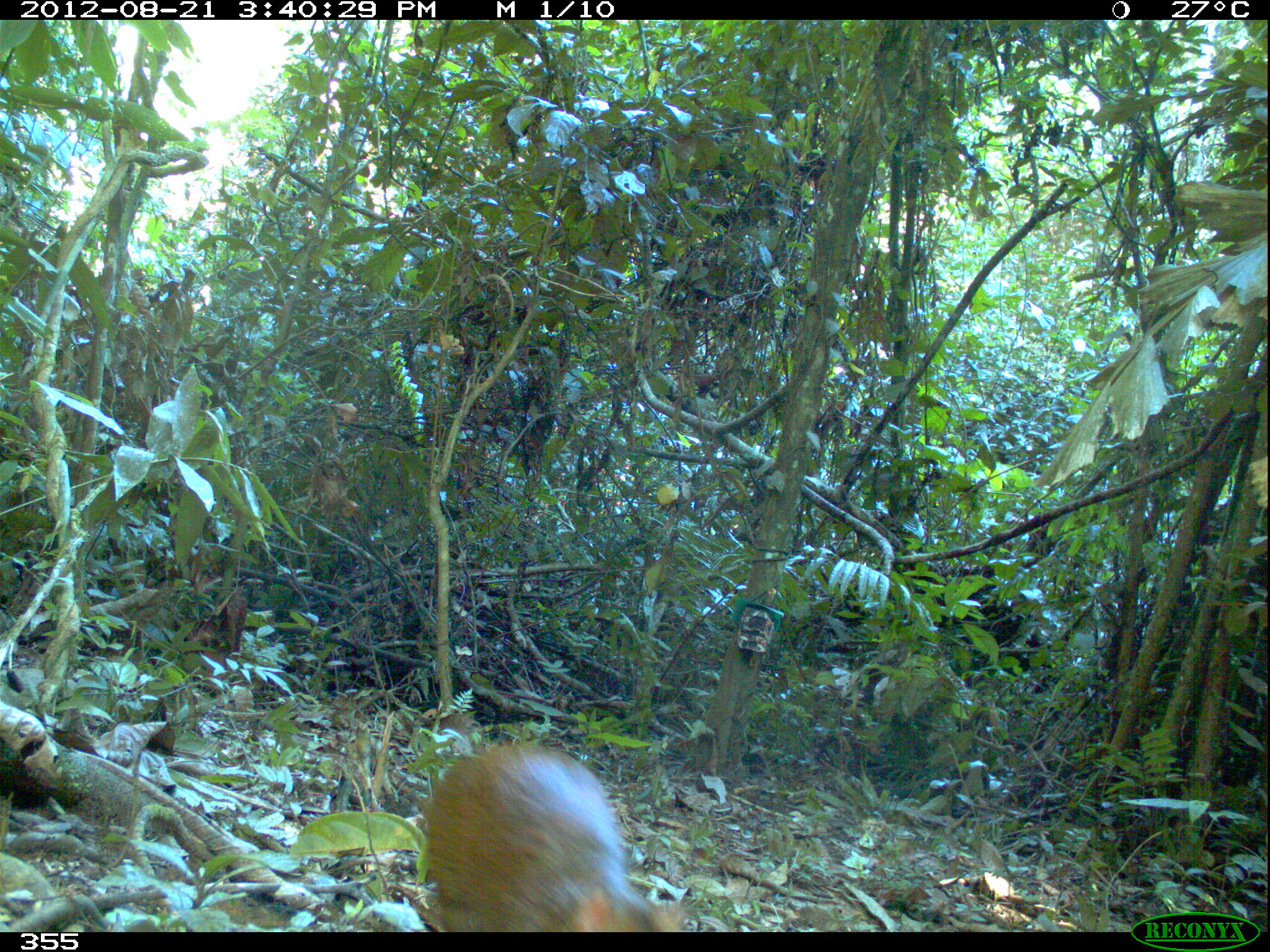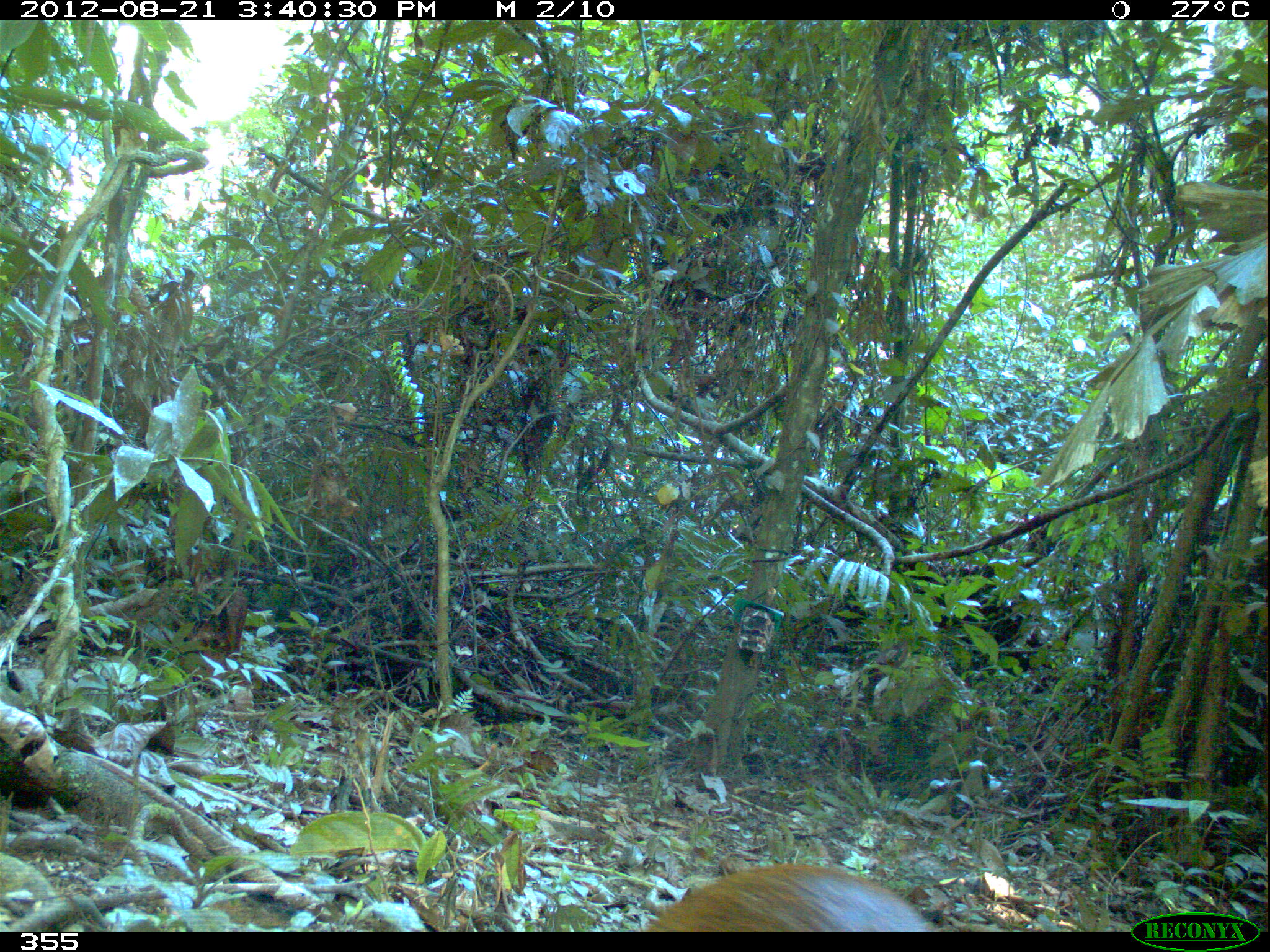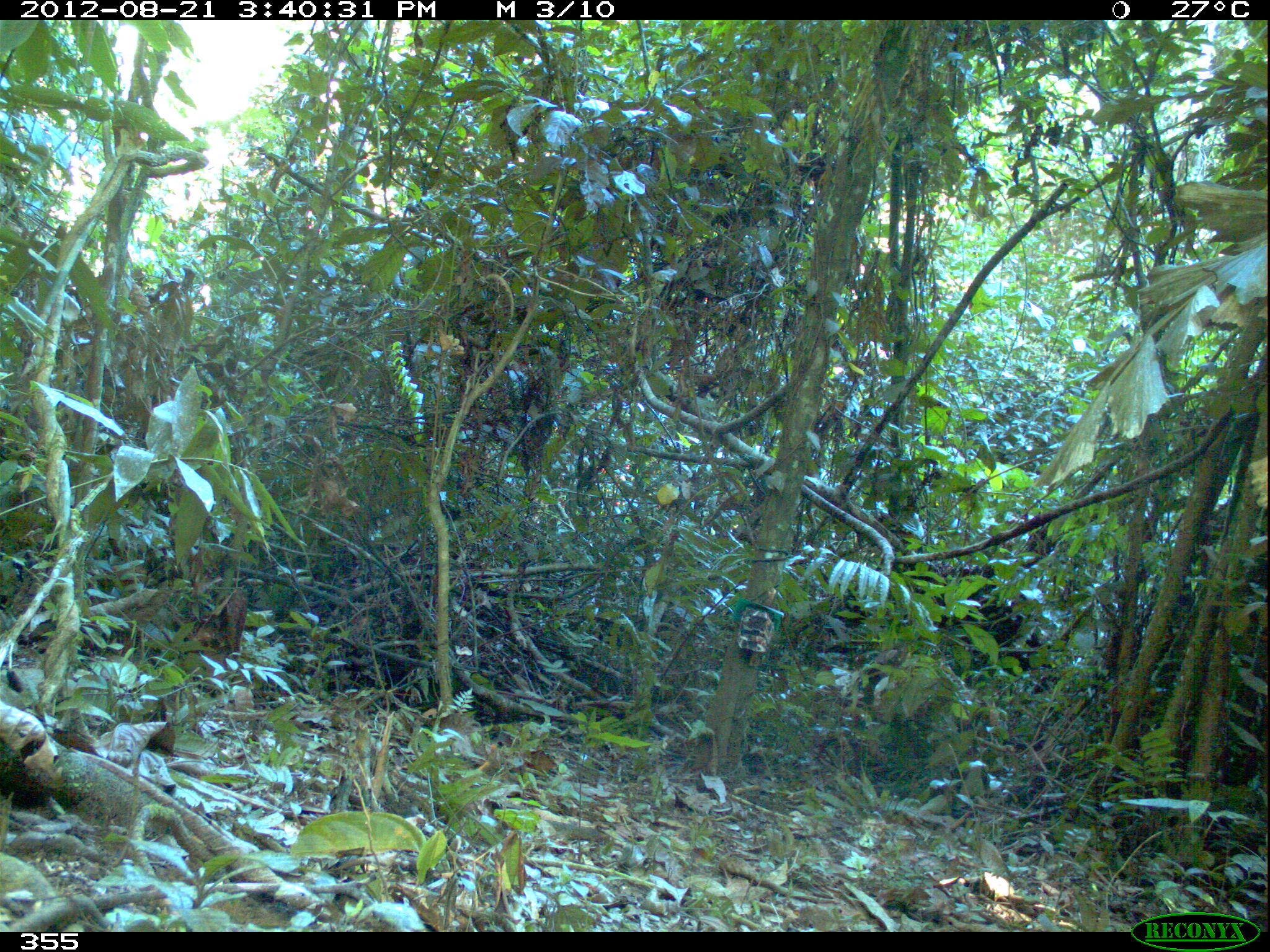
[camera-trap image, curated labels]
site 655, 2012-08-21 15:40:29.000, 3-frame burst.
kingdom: Animalia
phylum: Chordata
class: Mammalia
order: Rodentia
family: Dasyproctidae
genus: Dasyprocta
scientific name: Dasyprocta punctata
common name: central american agouti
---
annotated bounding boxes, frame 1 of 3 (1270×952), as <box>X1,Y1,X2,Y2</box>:
dasyprocta punctata: <box>414,740,688,932</box>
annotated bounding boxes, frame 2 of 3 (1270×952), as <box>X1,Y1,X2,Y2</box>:
dasyprocta punctata: <box>643,865,941,932</box>